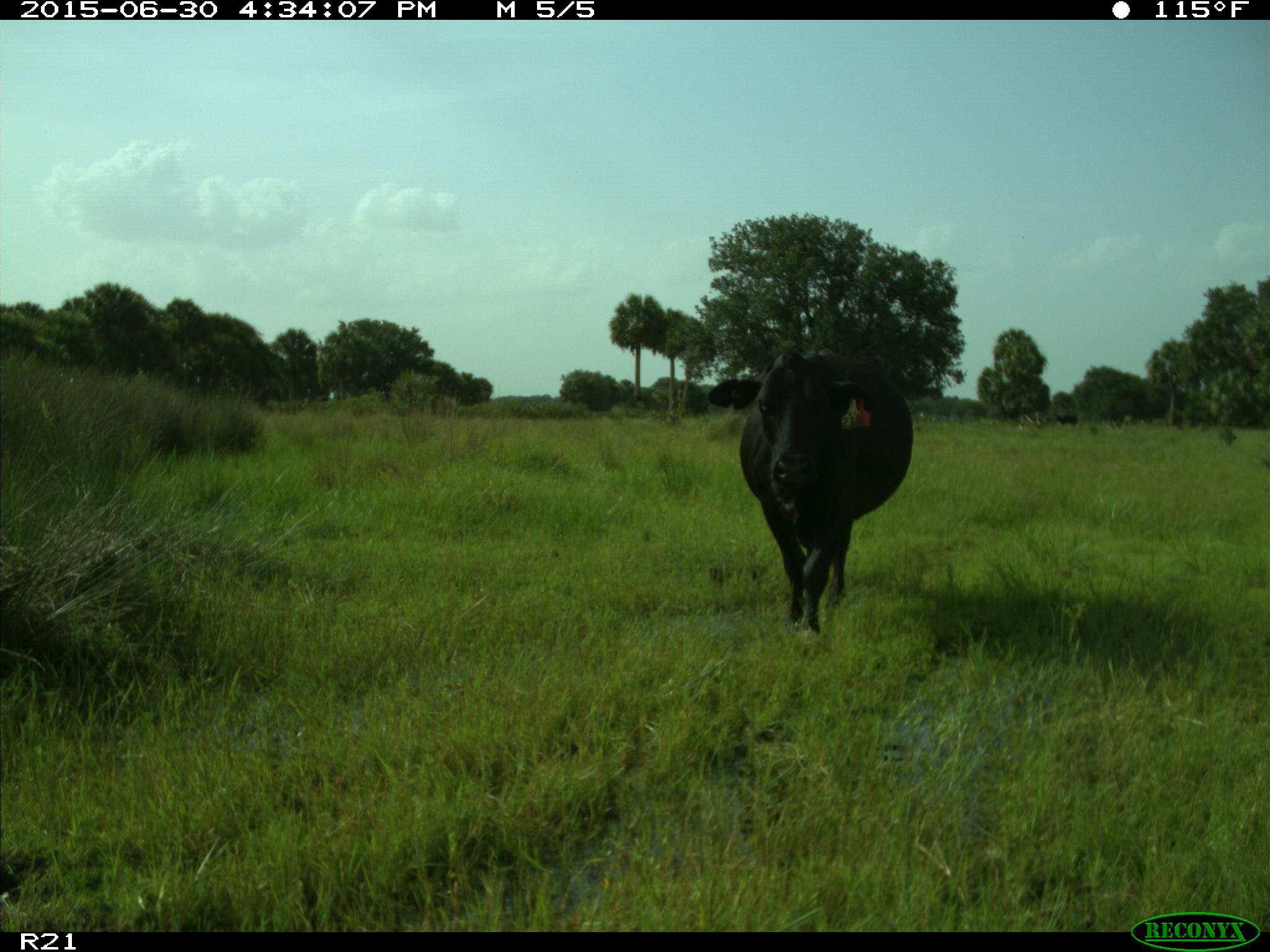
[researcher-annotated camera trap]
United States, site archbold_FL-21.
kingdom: Animalia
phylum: Chordata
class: Mammalia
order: Artiodactyla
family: Bovidae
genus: Bos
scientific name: Bos taurus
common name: domestic cow